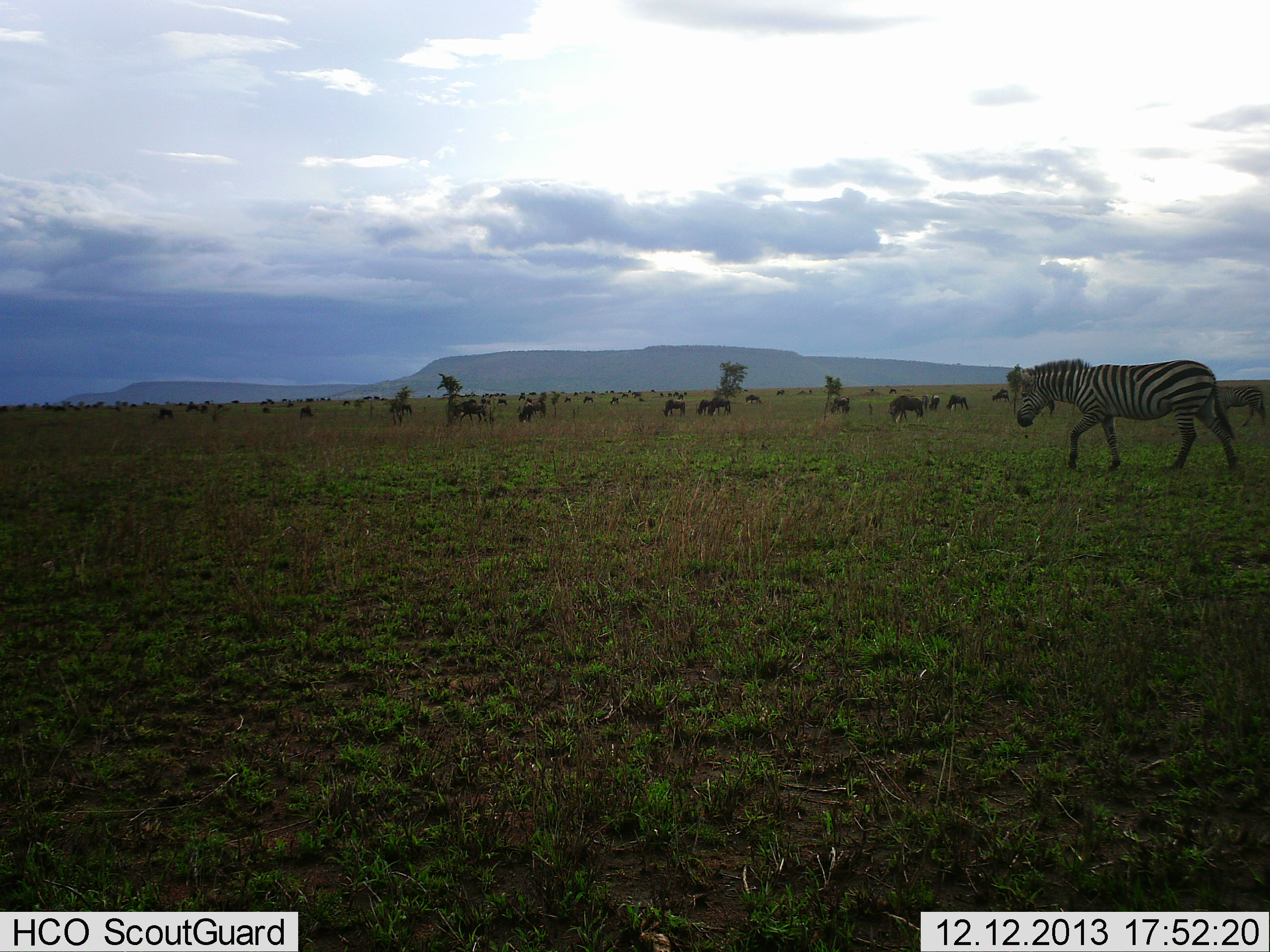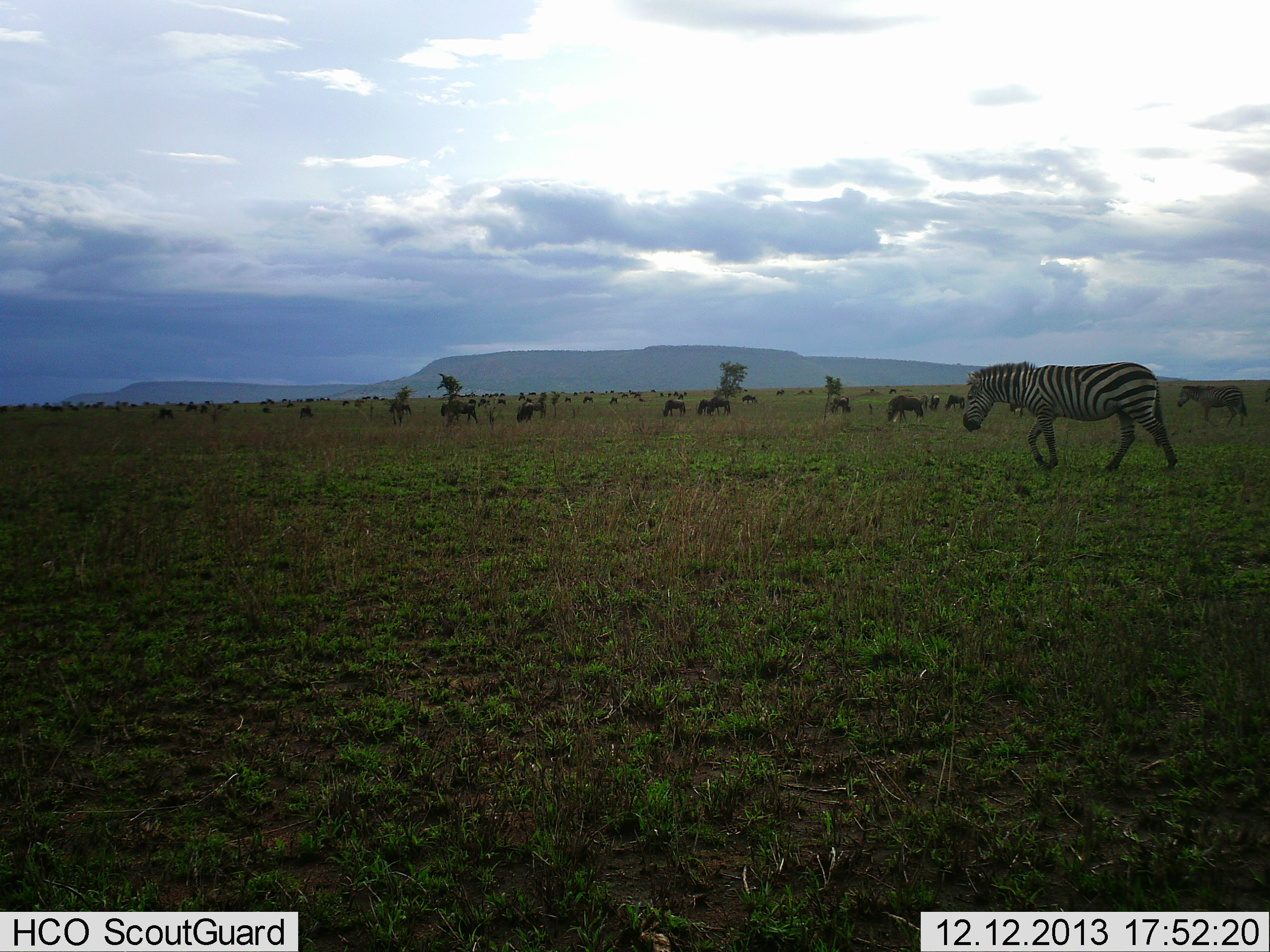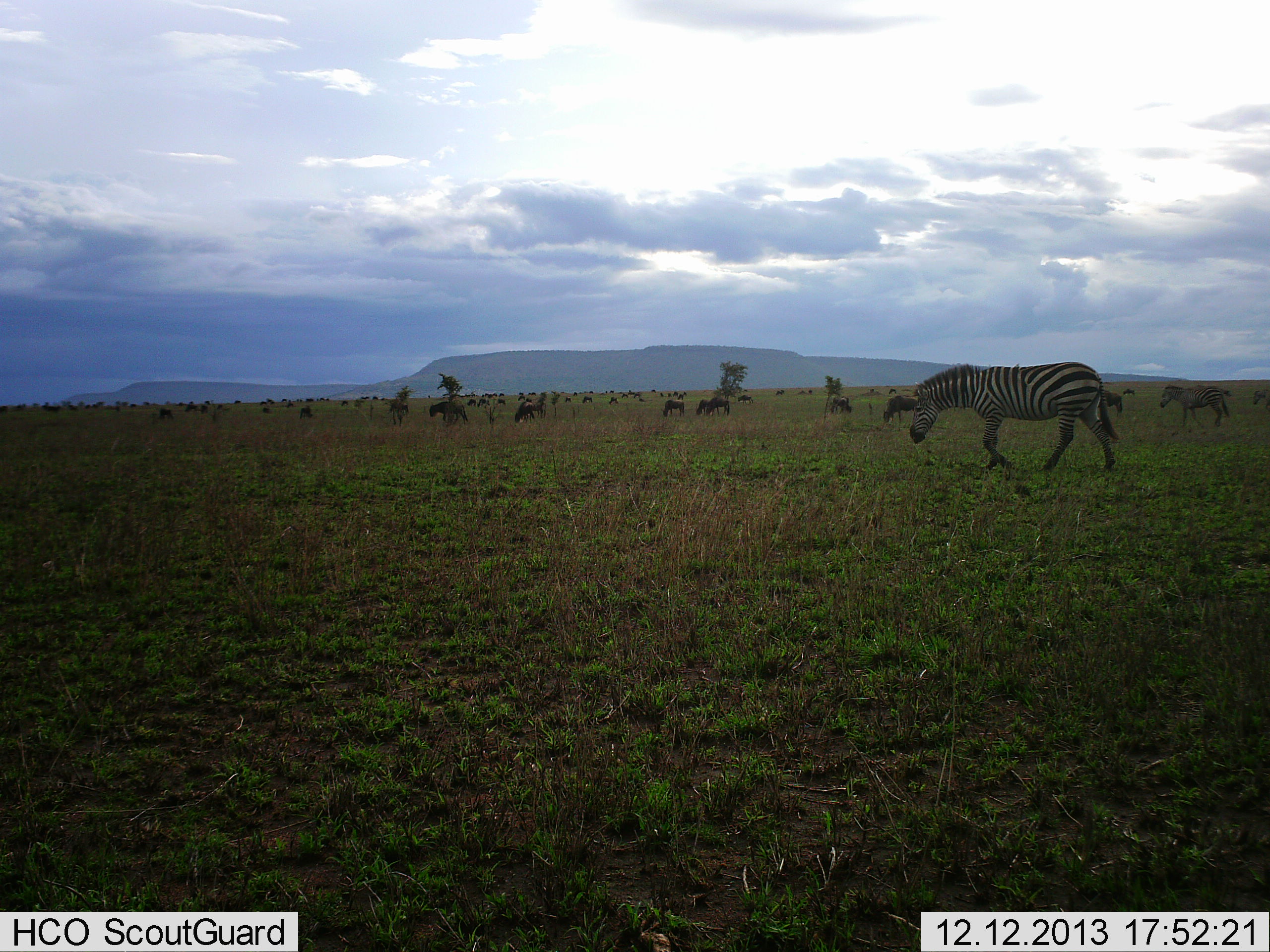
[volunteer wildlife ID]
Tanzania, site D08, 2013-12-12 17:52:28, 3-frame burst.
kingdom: Animalia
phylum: Chordata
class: Mammalia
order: Perissodactyla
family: Equidae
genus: Equus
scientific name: Equus quagga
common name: plains zebra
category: zebra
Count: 2.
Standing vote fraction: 12%.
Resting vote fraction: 0%.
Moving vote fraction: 100%.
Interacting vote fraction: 0%.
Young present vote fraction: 0%.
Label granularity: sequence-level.